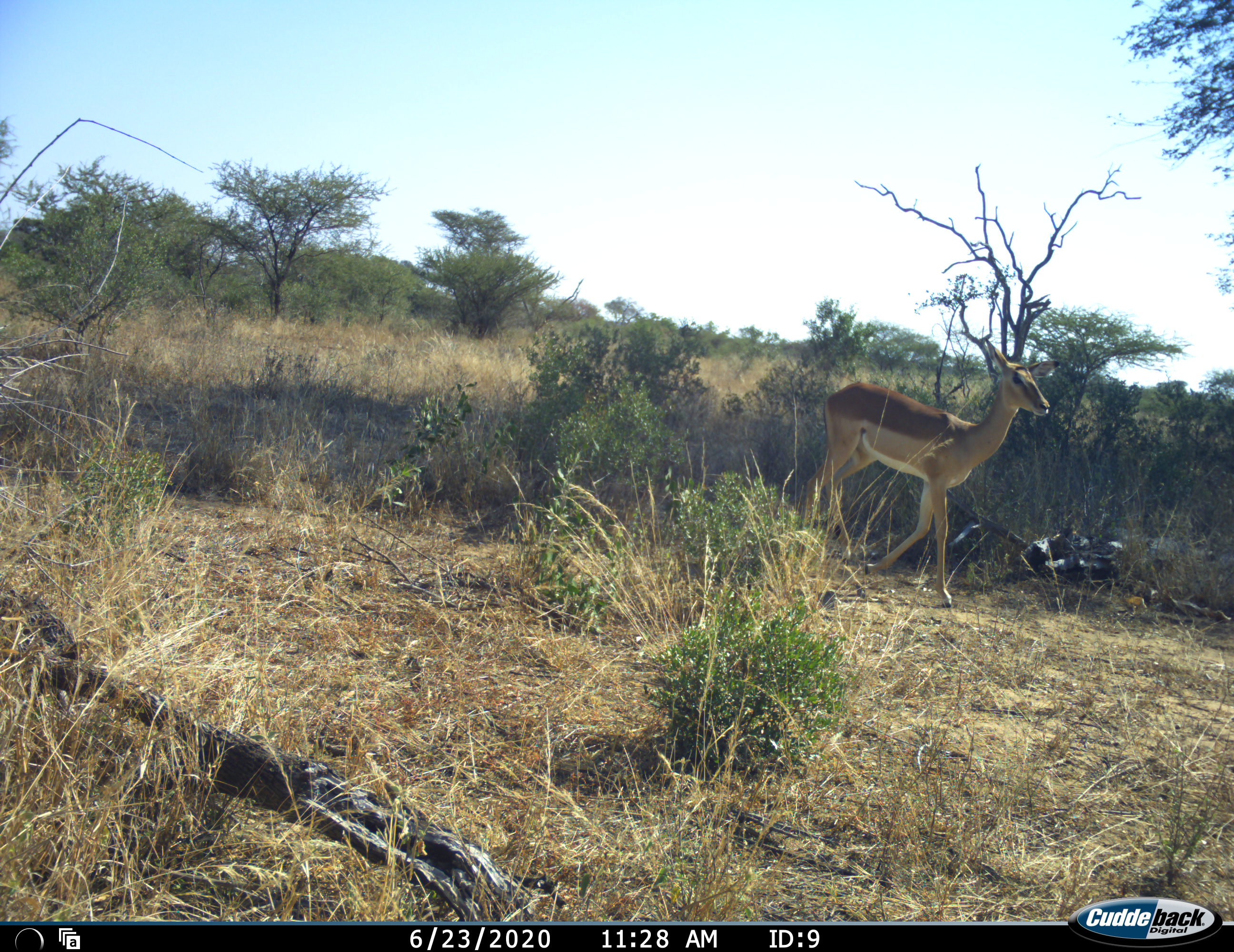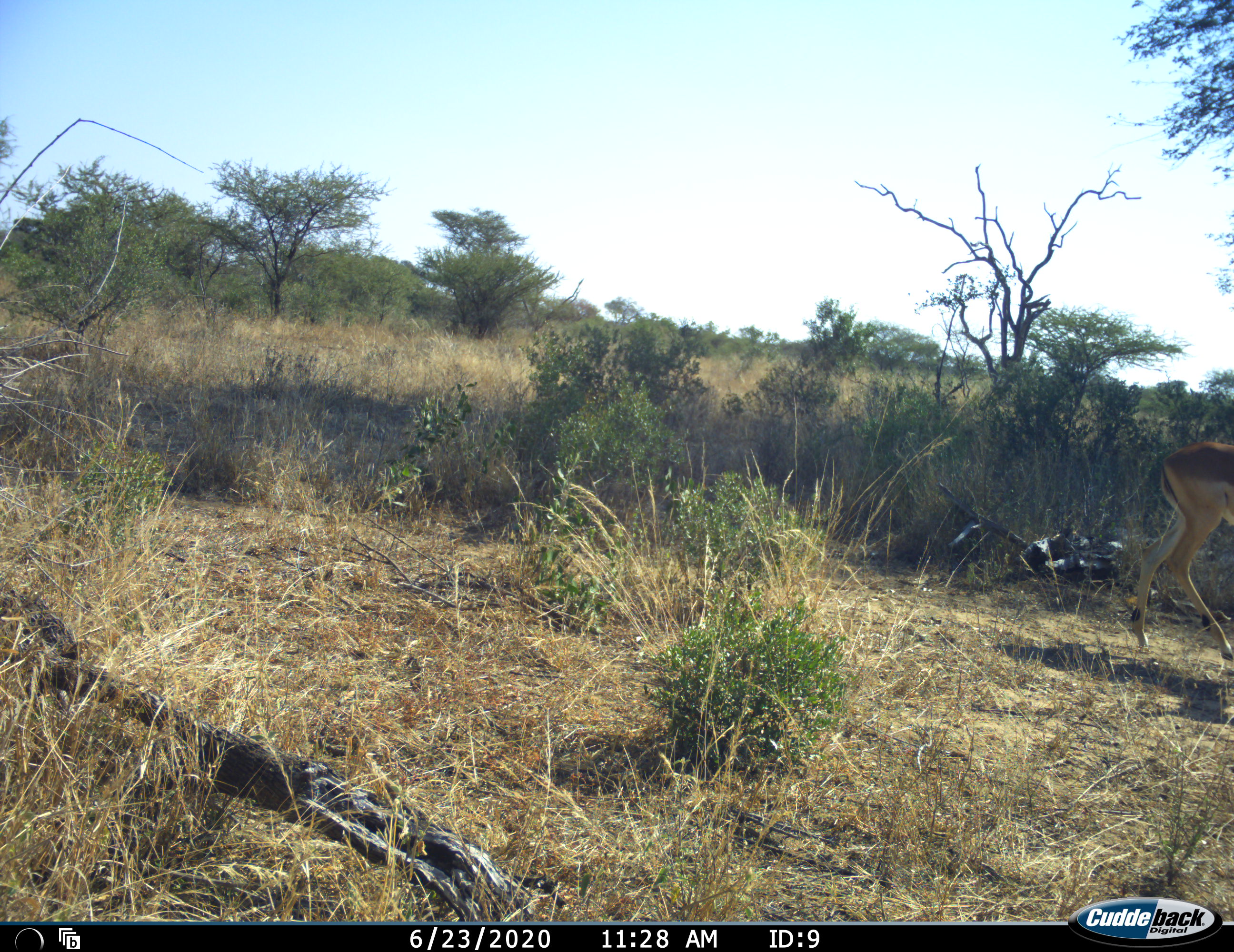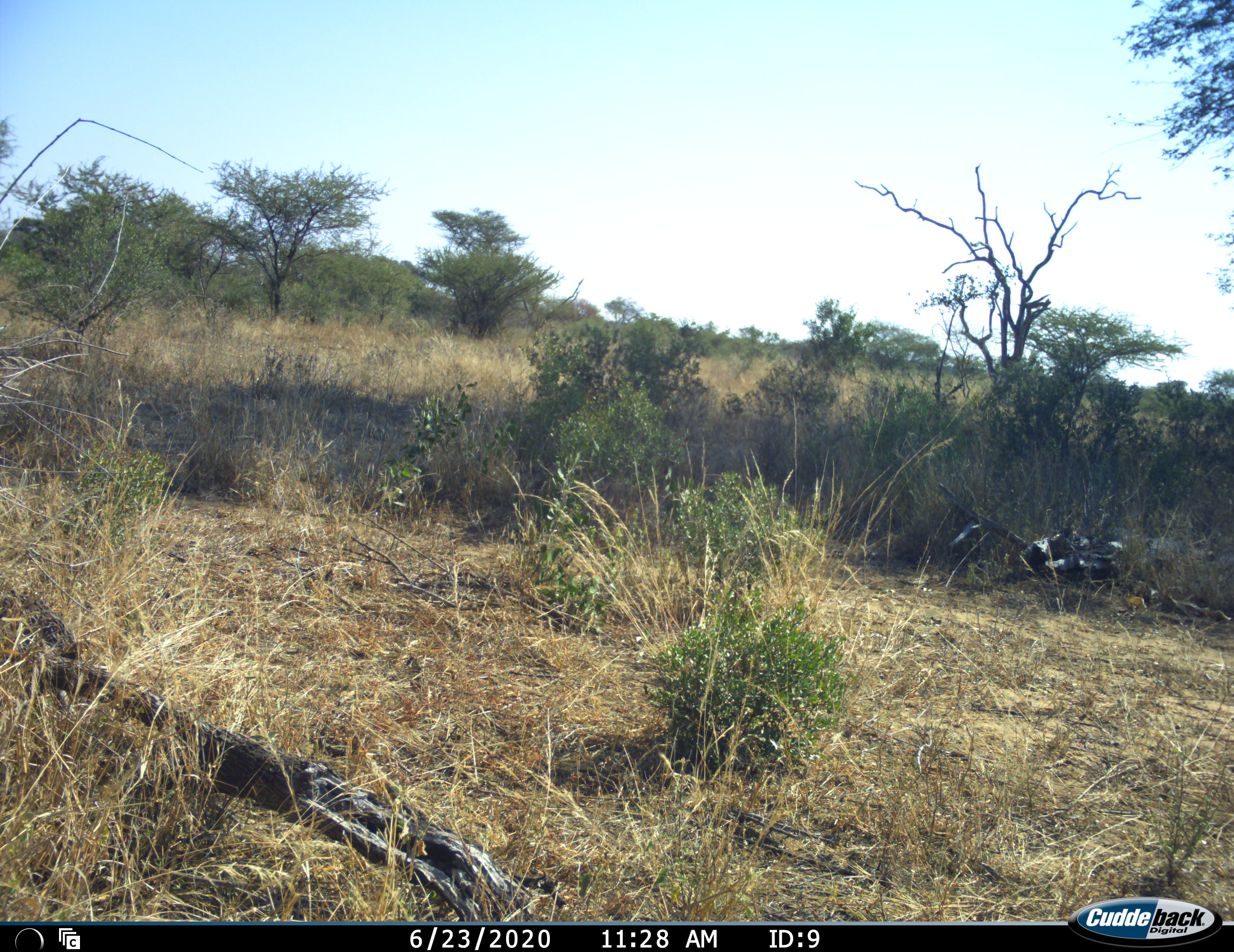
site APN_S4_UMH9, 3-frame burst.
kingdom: Animalia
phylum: Chordata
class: Mammalia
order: Artiodactyla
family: Bovidae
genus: Aepyceros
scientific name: Aepyceros melampus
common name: impala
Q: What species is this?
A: Impala (Aepyceros melampus).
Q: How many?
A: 1.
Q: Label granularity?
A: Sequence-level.